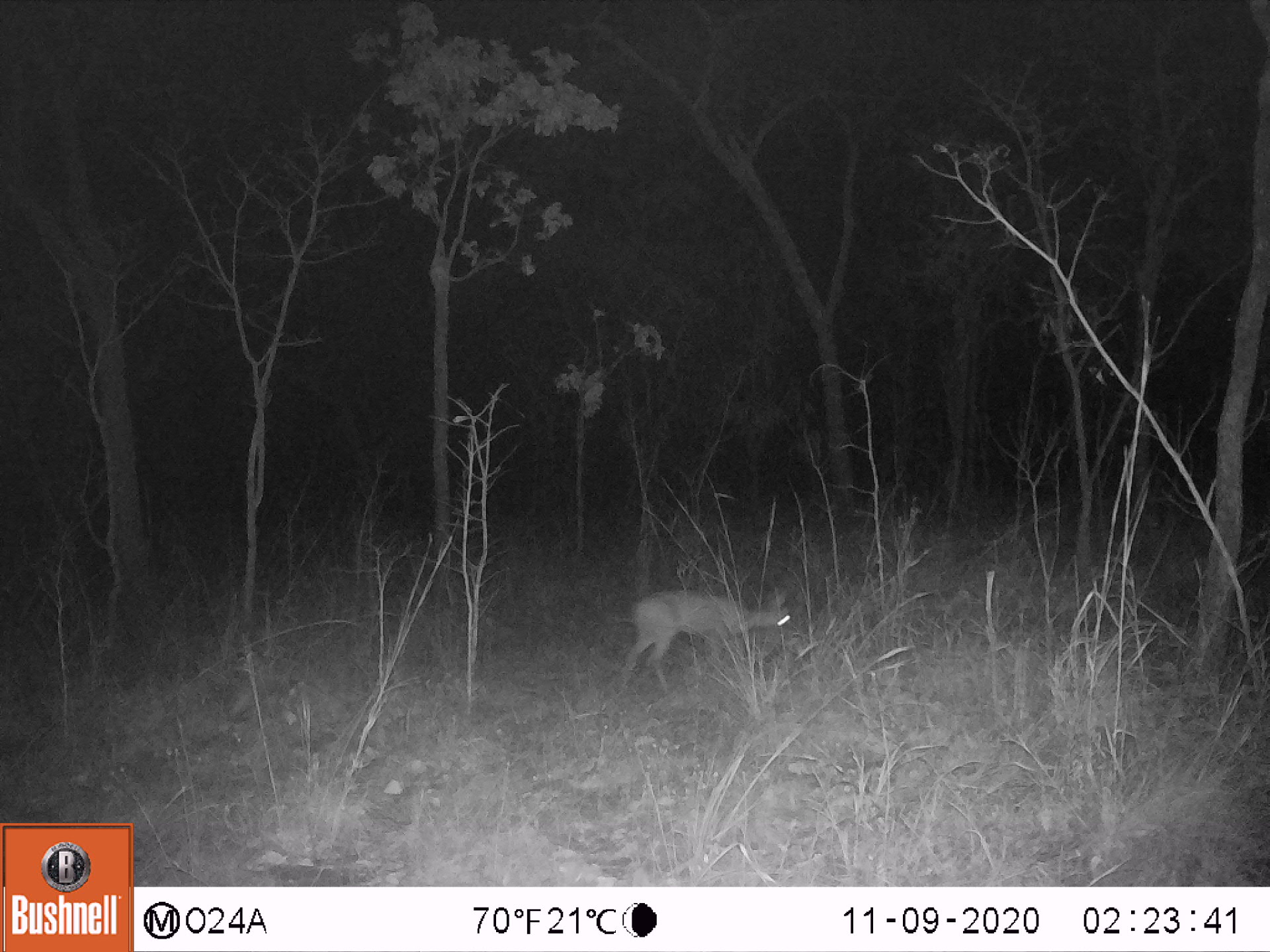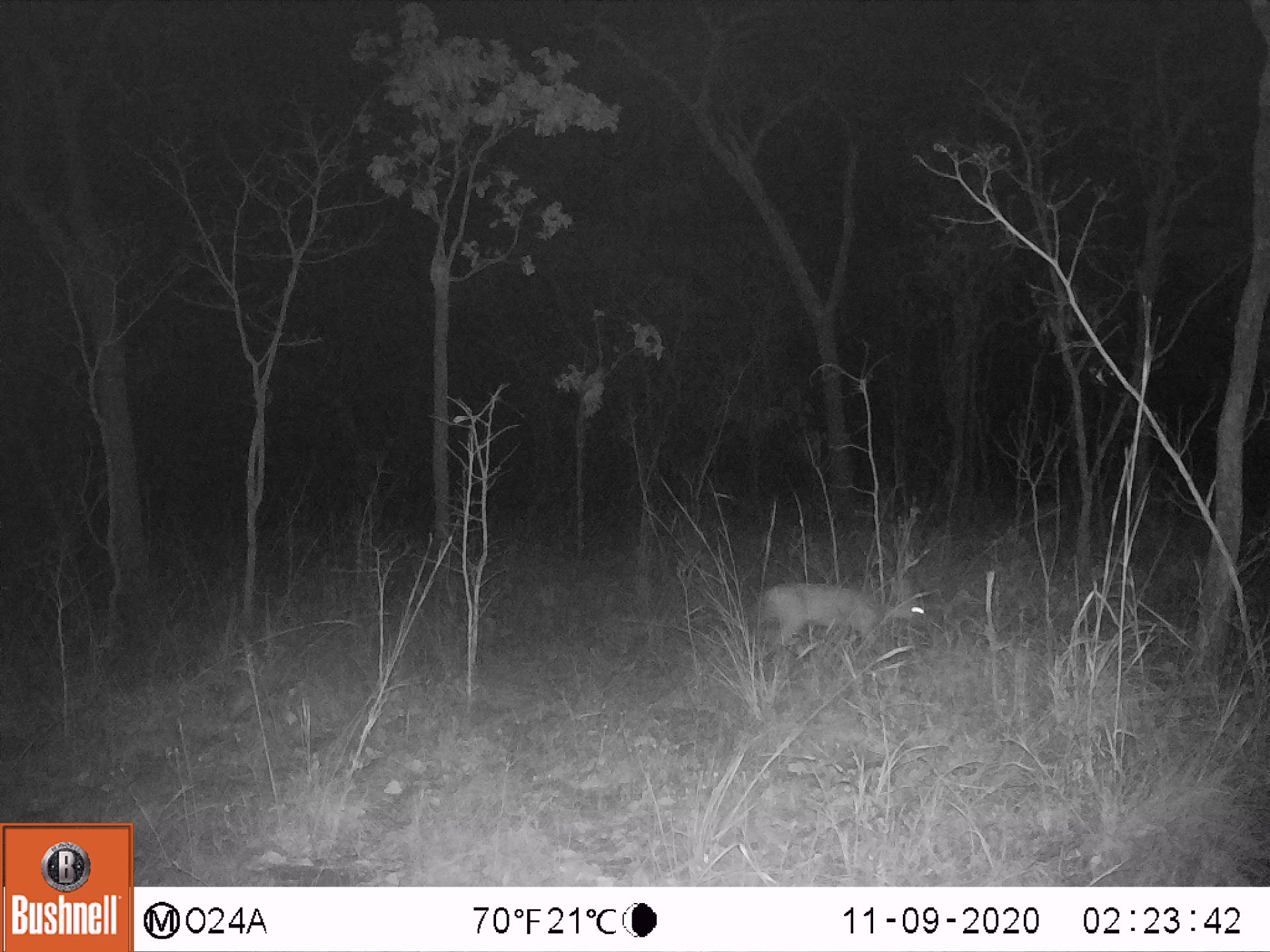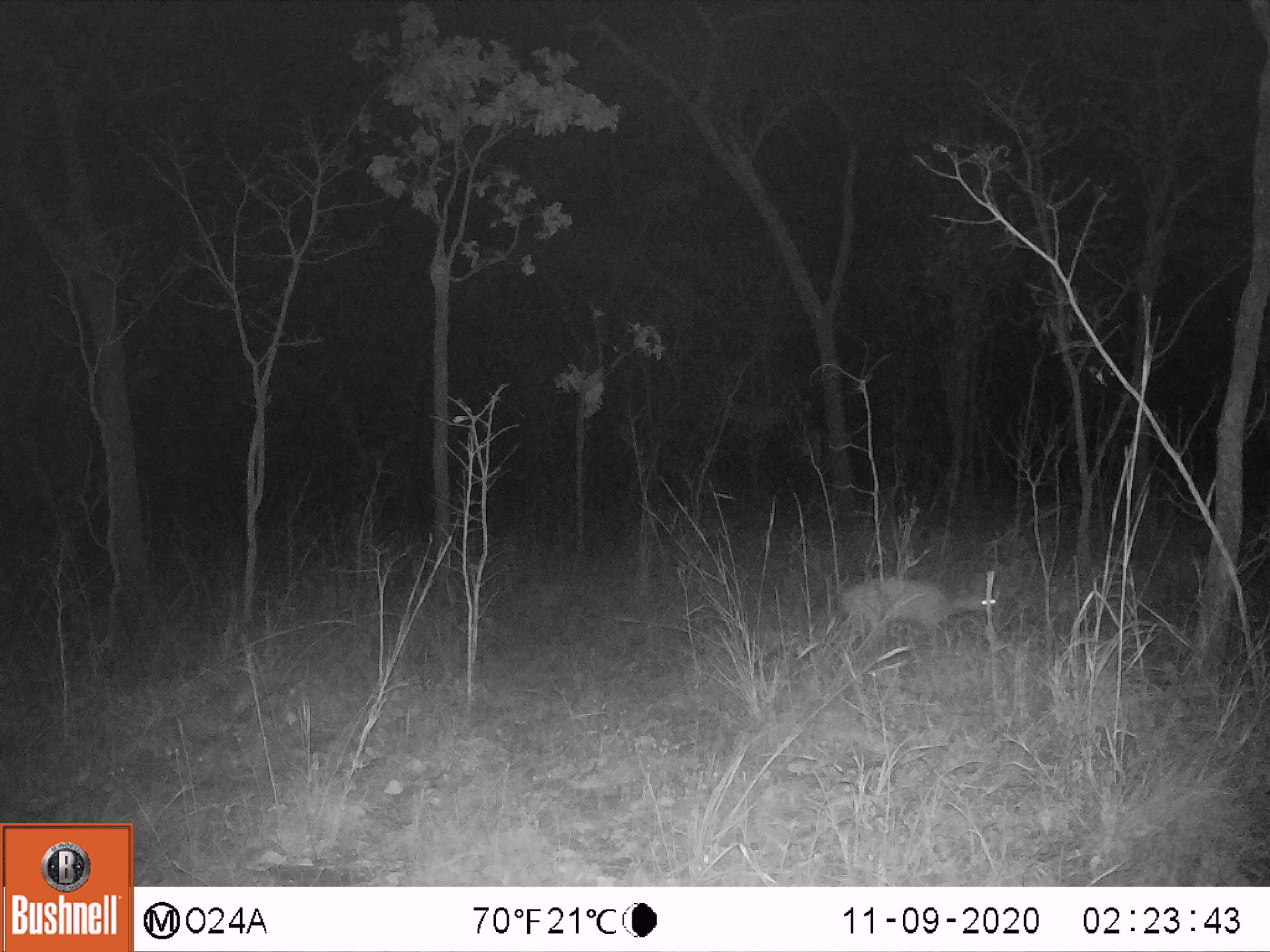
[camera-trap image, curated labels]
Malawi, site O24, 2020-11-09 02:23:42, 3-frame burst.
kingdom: Animalia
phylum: Chordata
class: Mammalia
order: Artiodactyla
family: Bovidae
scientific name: Antilopinae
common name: small antelope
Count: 1.